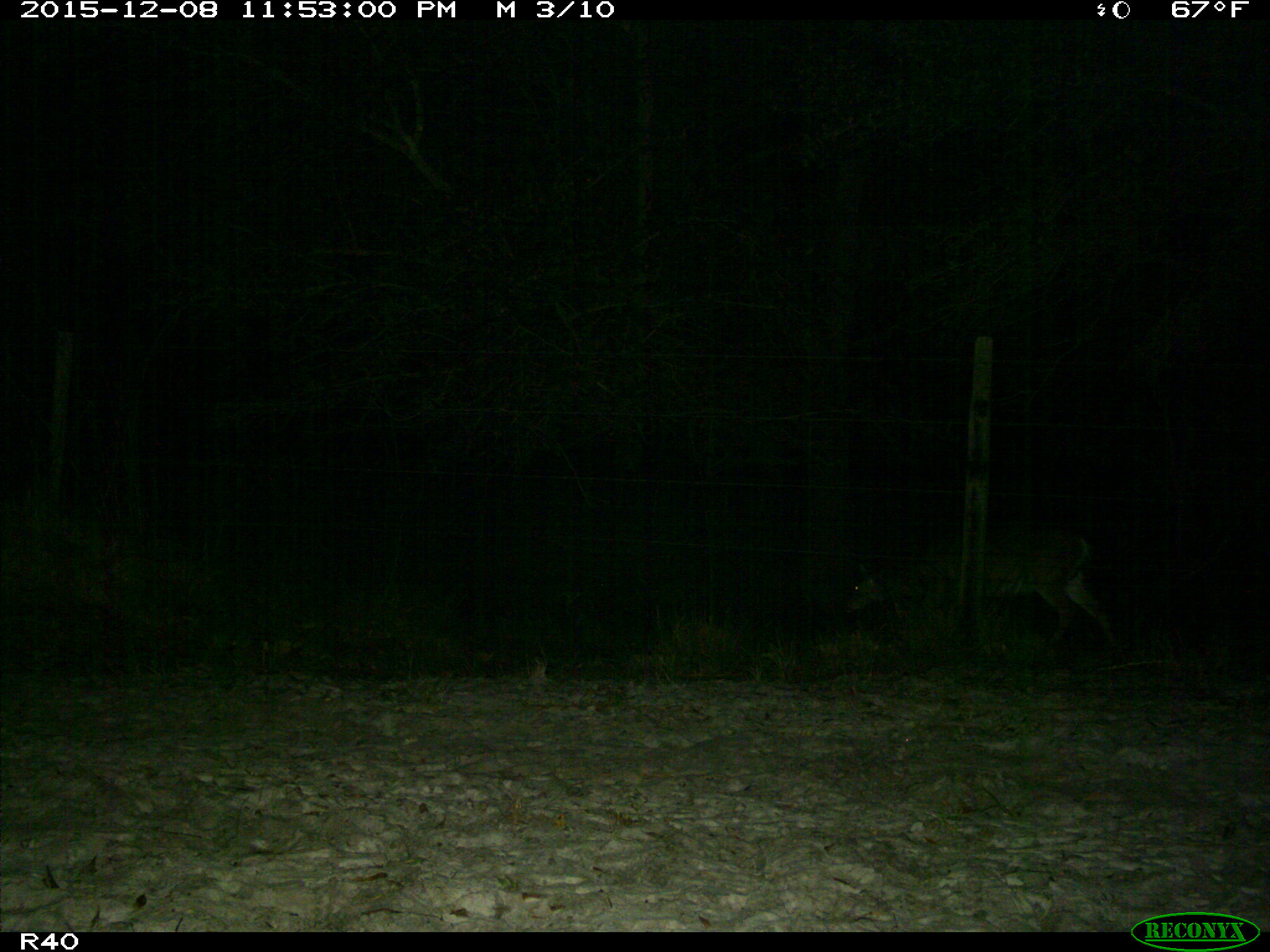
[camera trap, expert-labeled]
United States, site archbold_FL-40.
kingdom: Animalia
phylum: Chordata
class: Mammalia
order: Artiodactyla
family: Cervidae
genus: Odocoileus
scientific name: Odocoileus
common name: deer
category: unidentified deer